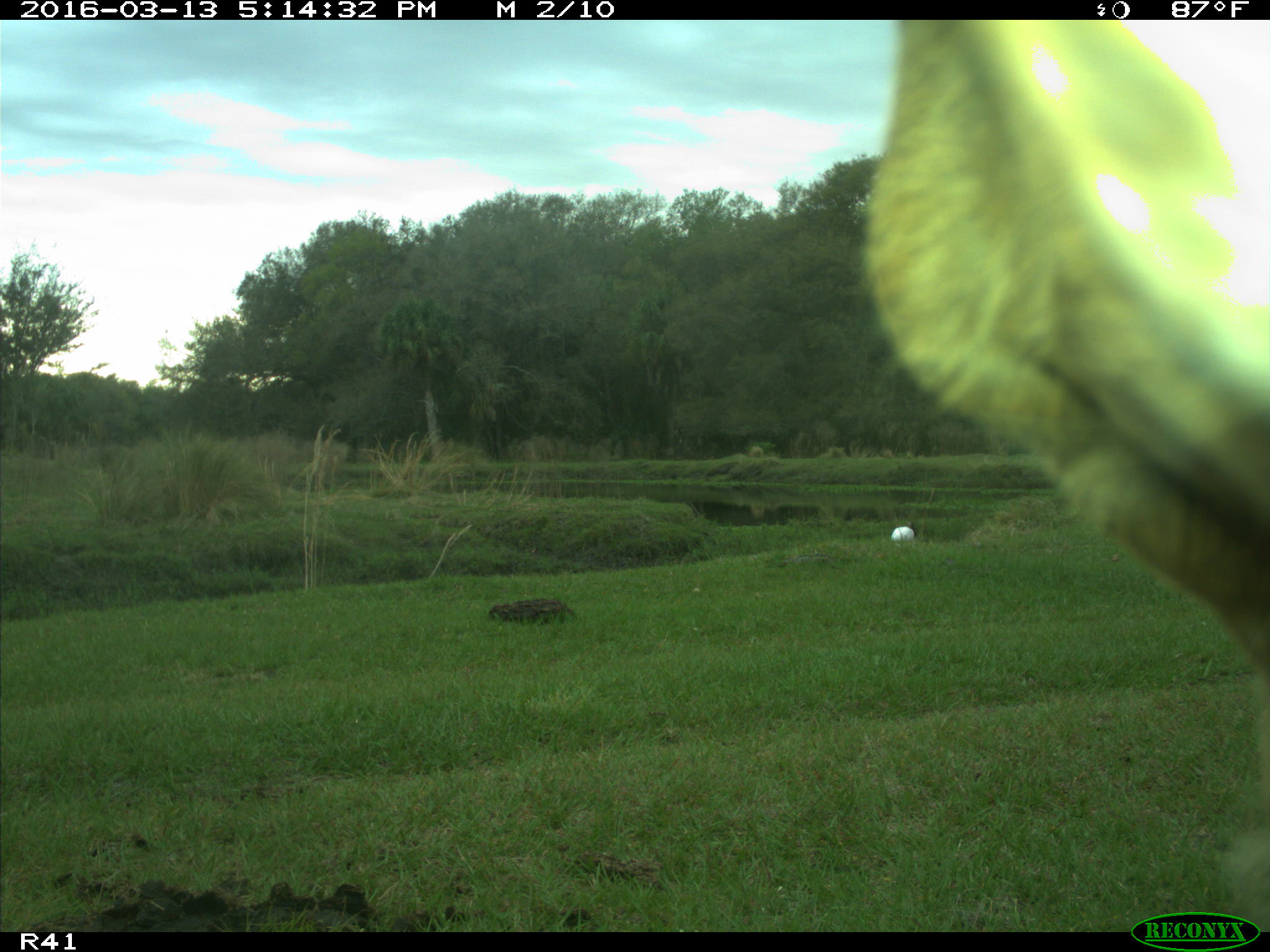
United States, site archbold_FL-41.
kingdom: Animalia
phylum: Chordata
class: Mammalia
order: Artiodactyla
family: Bovidae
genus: Bos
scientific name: Bos taurus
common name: domestic cow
Bos taurus (domestic cow).